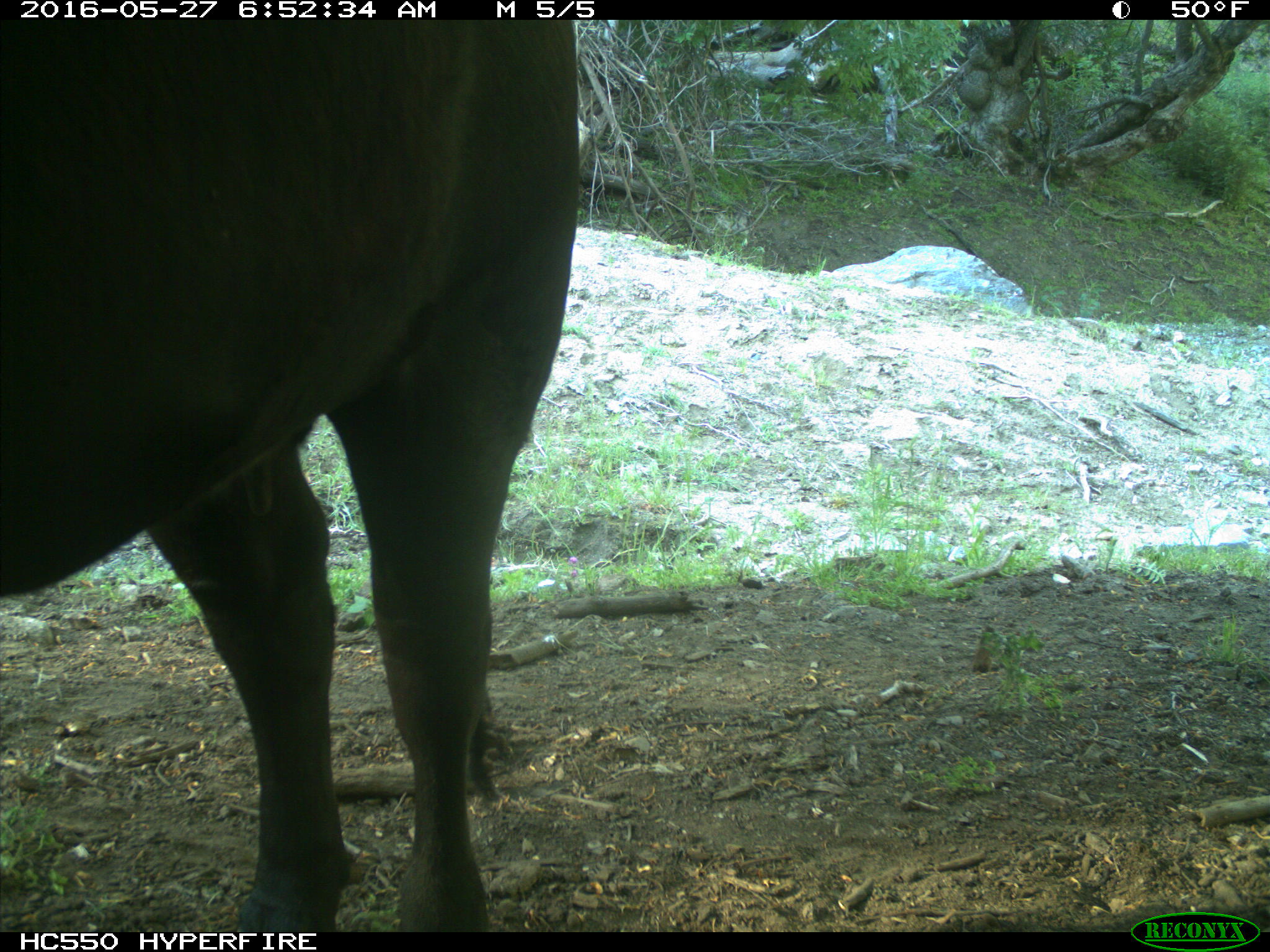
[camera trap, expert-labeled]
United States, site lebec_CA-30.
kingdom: Animalia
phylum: Chordata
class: Mammalia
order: Artiodactyla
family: Bovidae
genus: Bos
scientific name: Bos taurus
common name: domestic cow